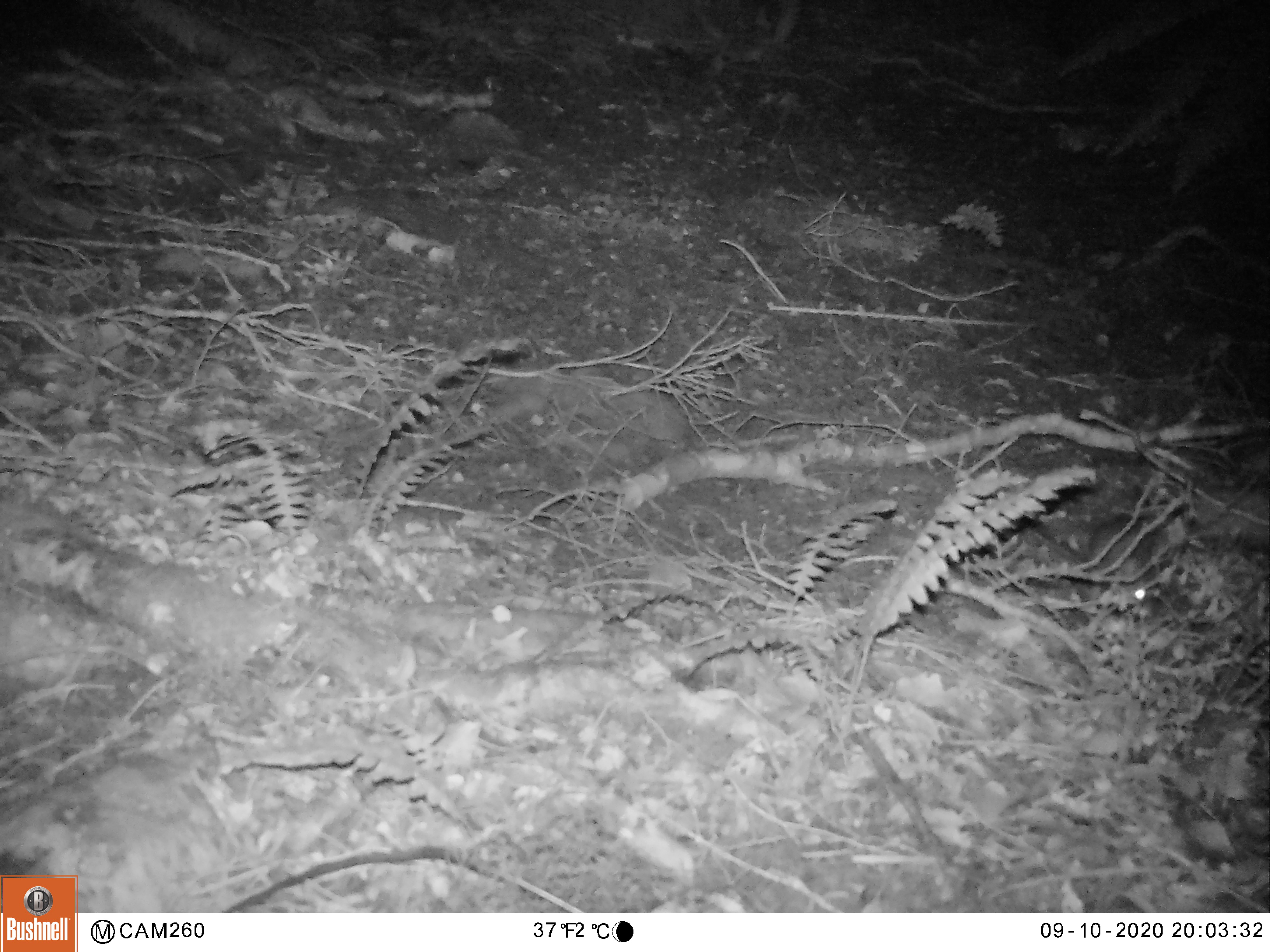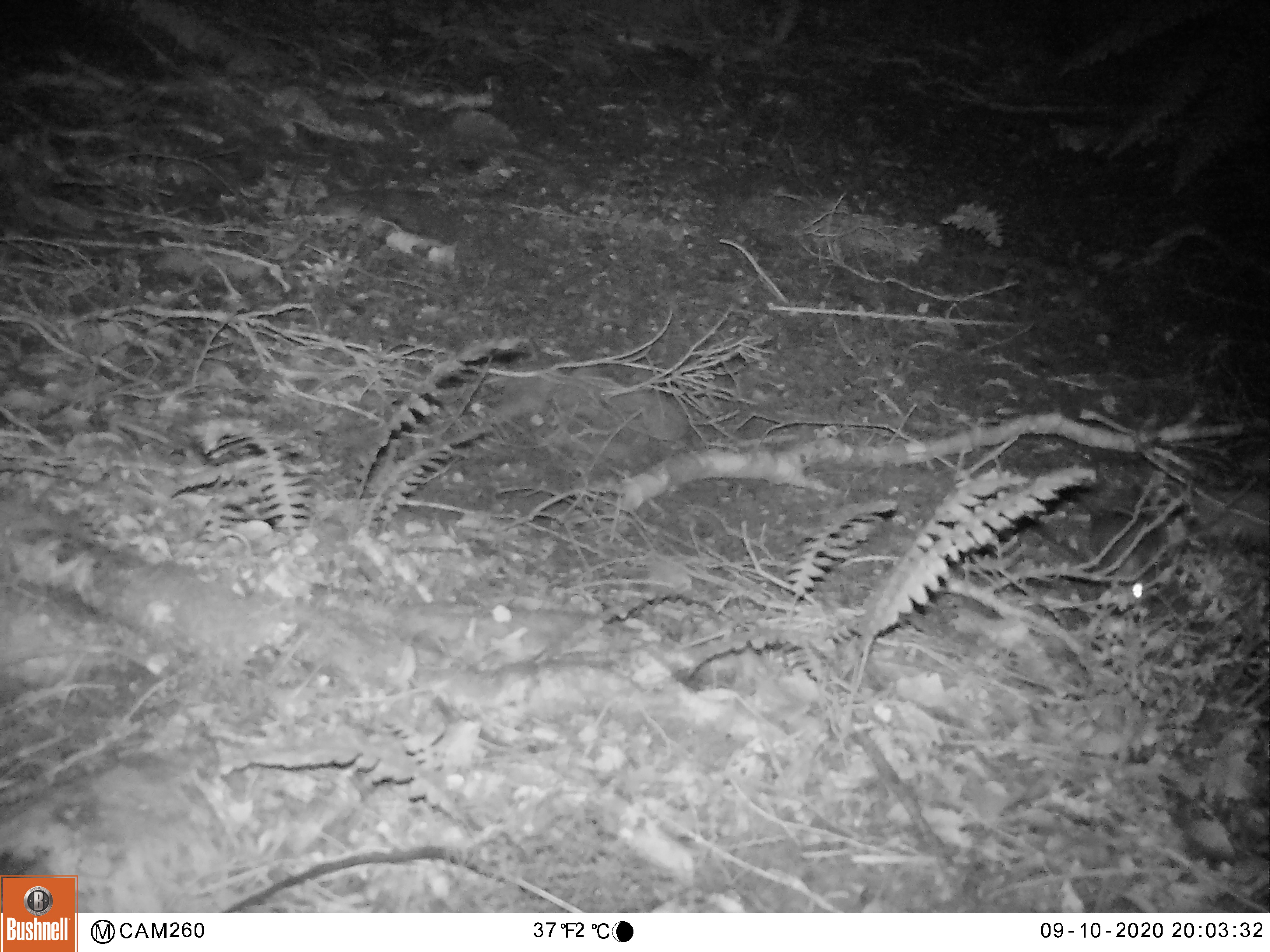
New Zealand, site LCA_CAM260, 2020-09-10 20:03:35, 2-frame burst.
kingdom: Animalia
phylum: Chordata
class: Mammalia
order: Rodentia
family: Muridae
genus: Rattus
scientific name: Rattus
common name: rat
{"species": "rat (Rattus)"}